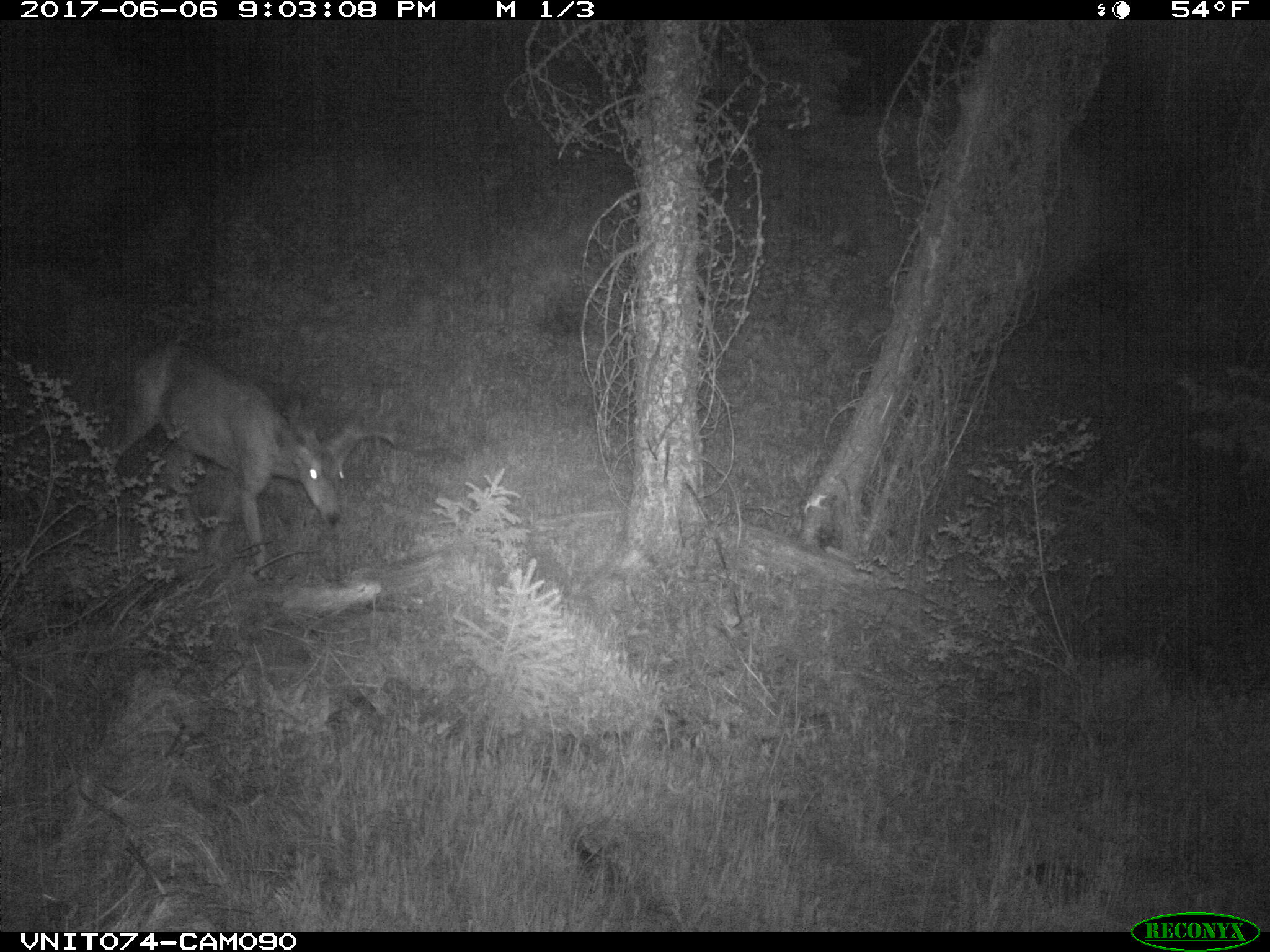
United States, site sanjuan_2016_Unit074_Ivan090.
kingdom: Animalia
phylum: Chordata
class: Mammalia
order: Artiodactyla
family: Cervidae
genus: Odocoileus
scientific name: Odocoileus hemionus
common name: mule deer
Odocoileus hemionus (mule deer).